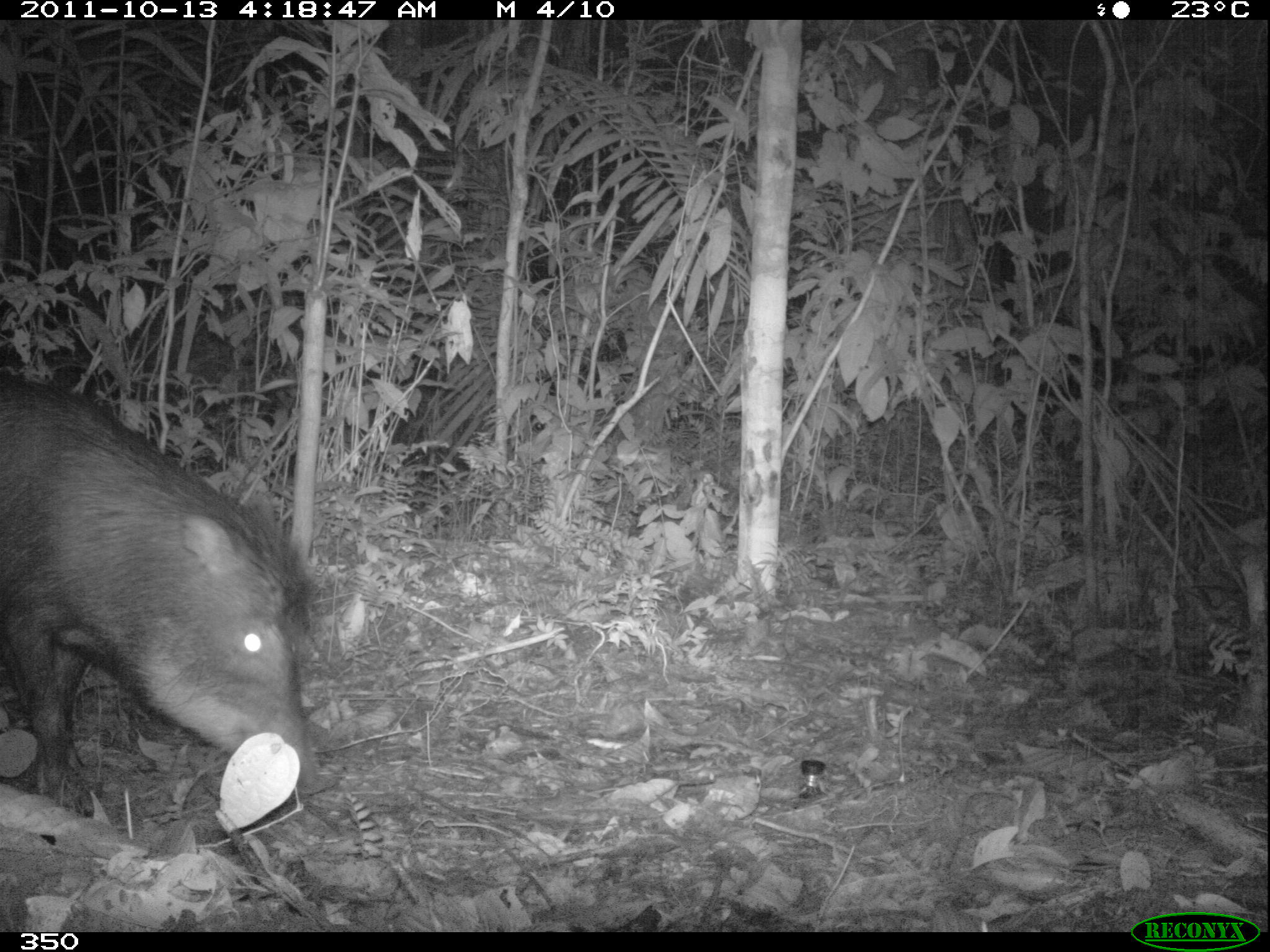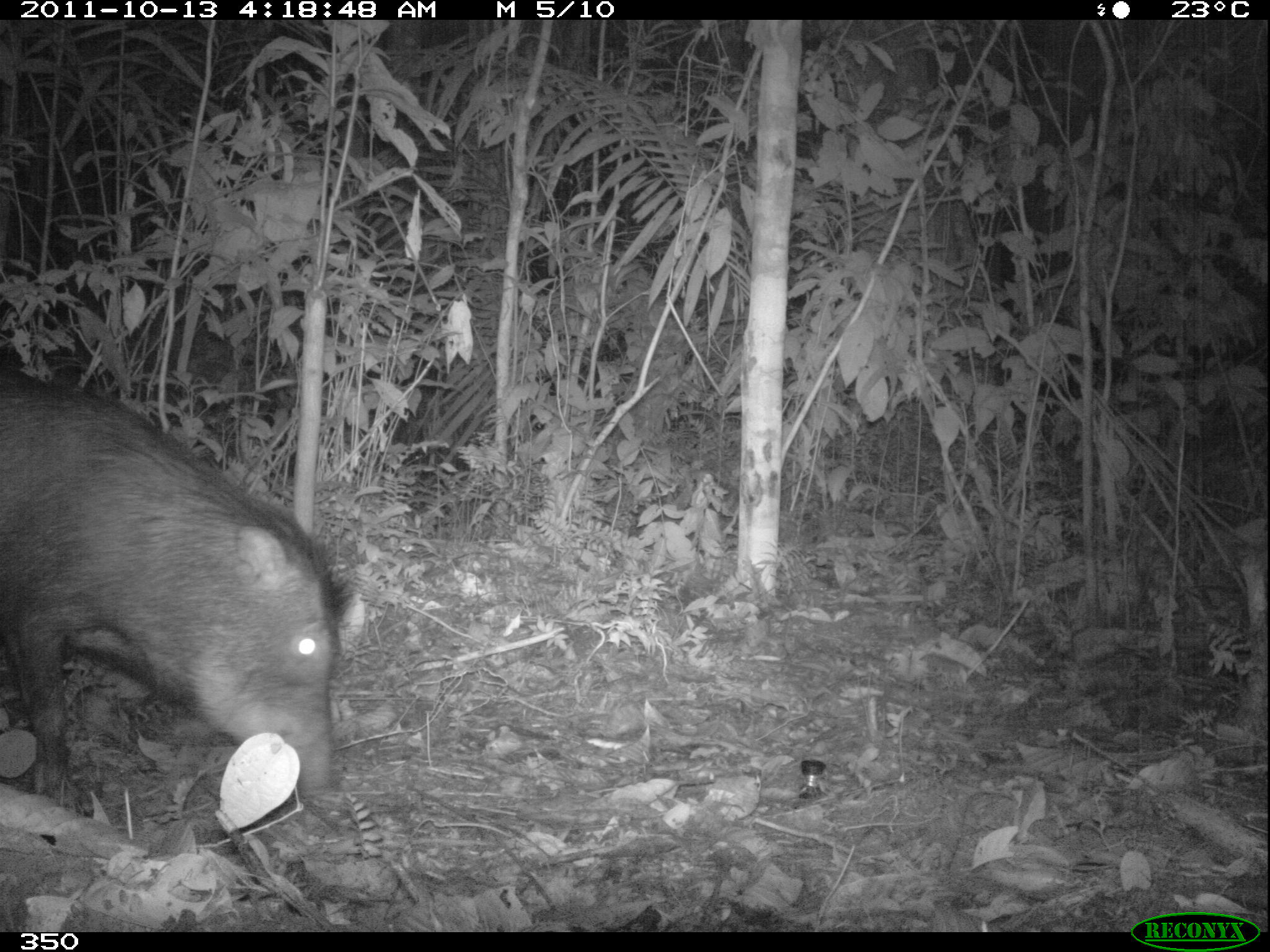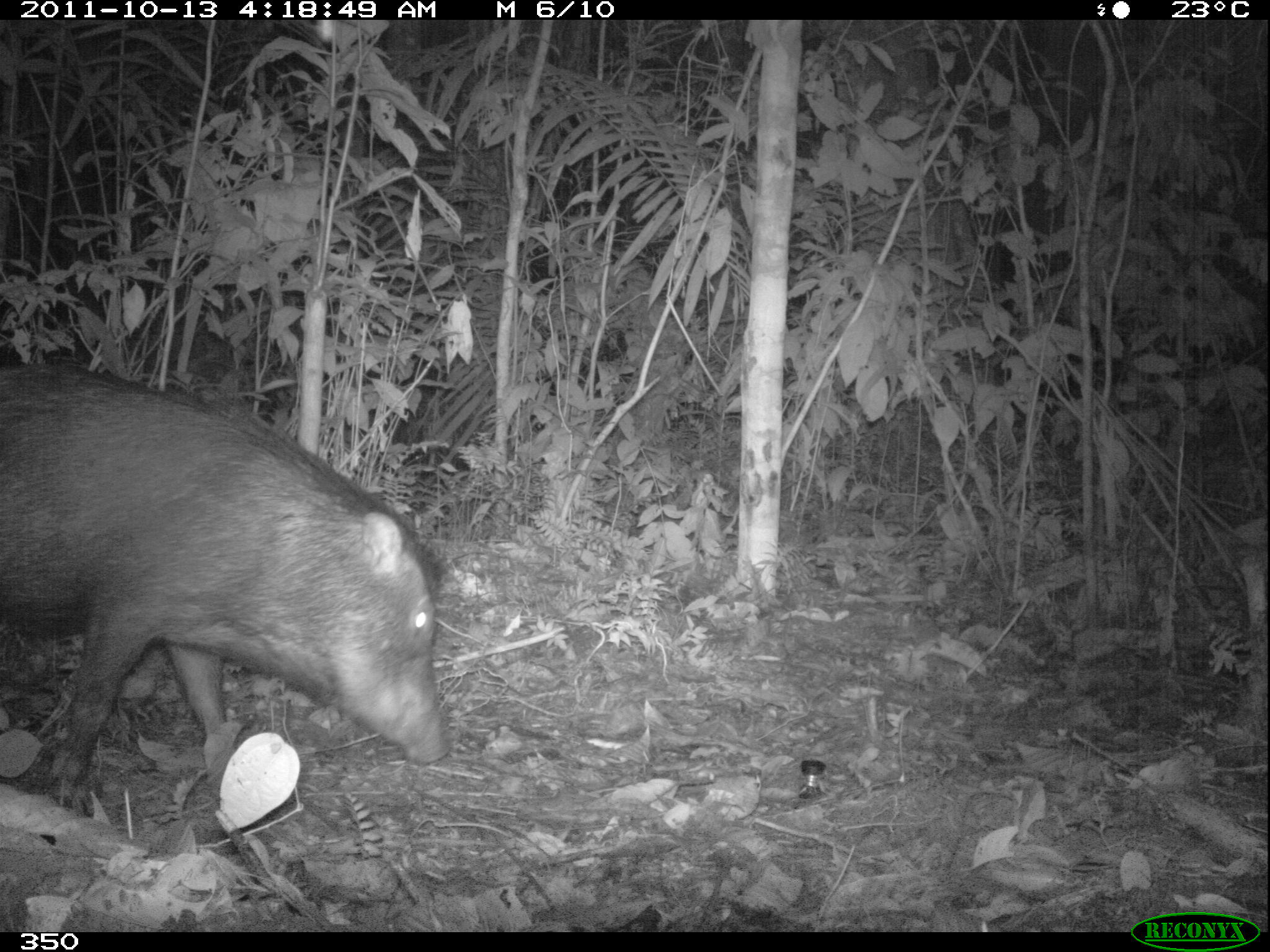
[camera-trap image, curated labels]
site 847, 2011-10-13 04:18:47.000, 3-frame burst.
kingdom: Animalia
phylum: Chordata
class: Mammalia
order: Artiodactyla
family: Tayassuidae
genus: Tayassu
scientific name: Tayassu pecari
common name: white-lipped peccary